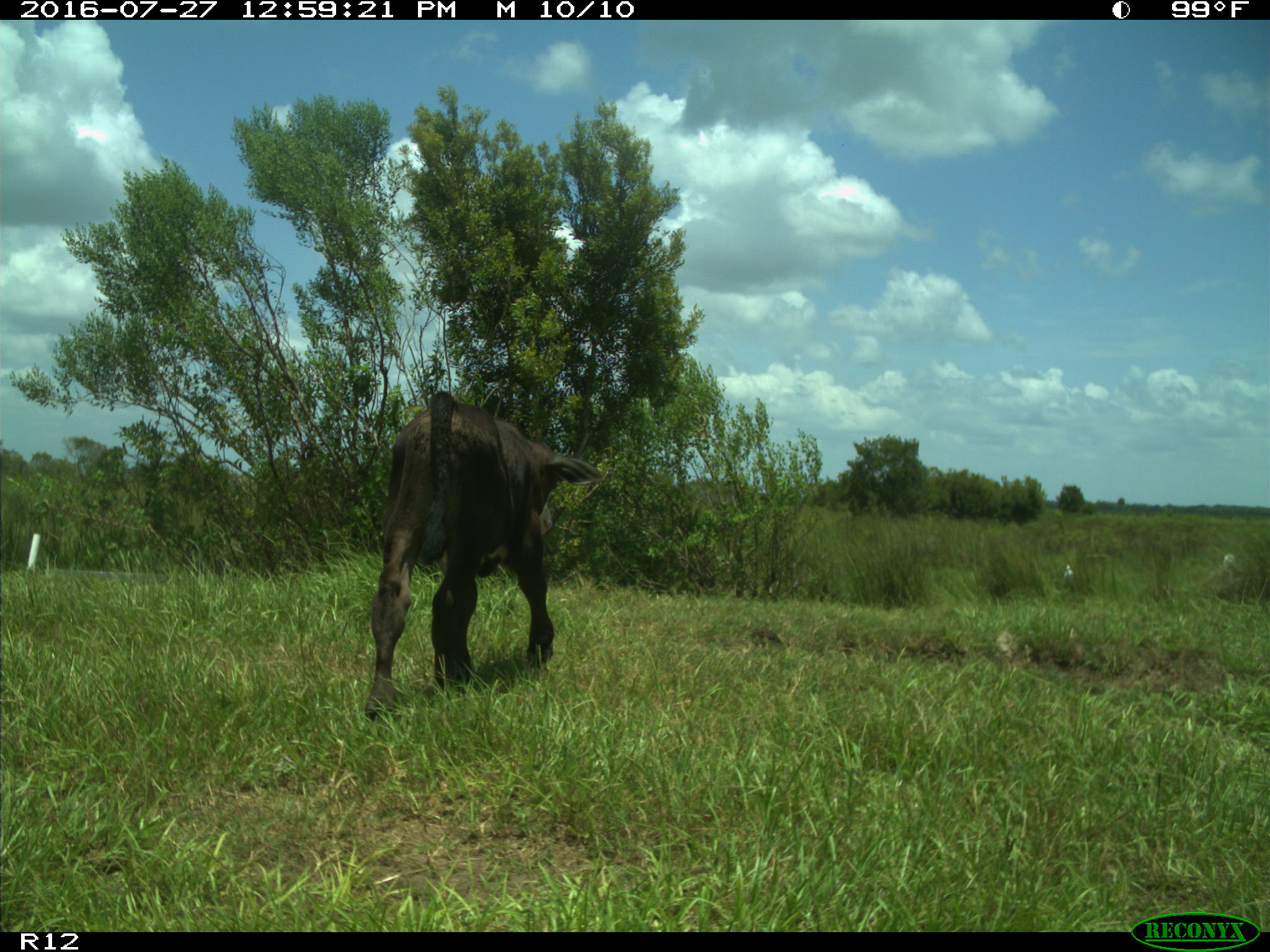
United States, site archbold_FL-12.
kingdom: Animalia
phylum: Chordata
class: Mammalia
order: Artiodactyla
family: Bovidae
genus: Bos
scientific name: Bos taurus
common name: domestic cow